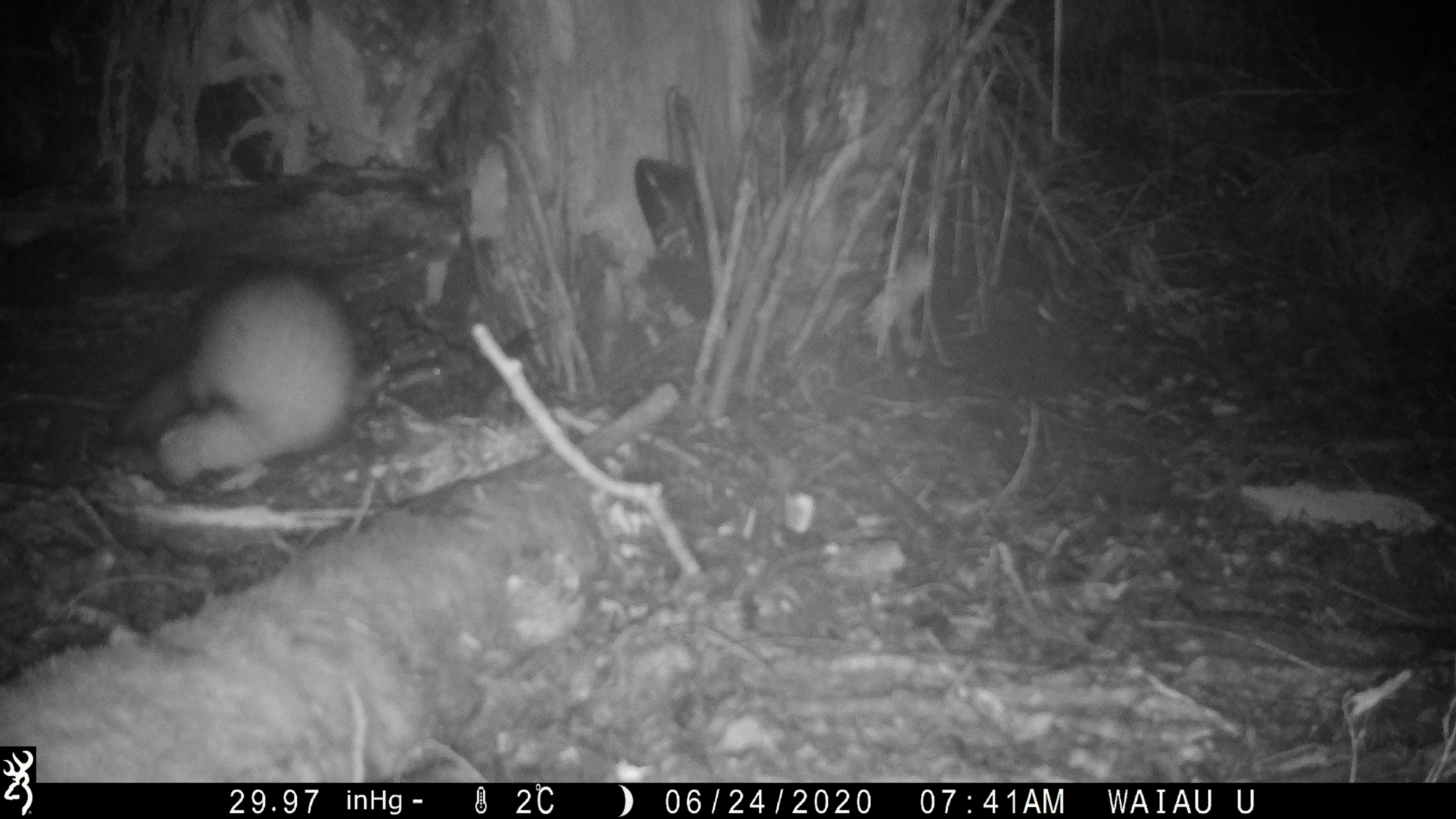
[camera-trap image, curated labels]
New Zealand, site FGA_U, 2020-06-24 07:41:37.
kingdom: Animalia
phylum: Chordata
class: Mammalia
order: Carnivora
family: Mustelidae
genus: Mustela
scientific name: Mustela furo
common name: ferret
Ferret (Mustela furo).